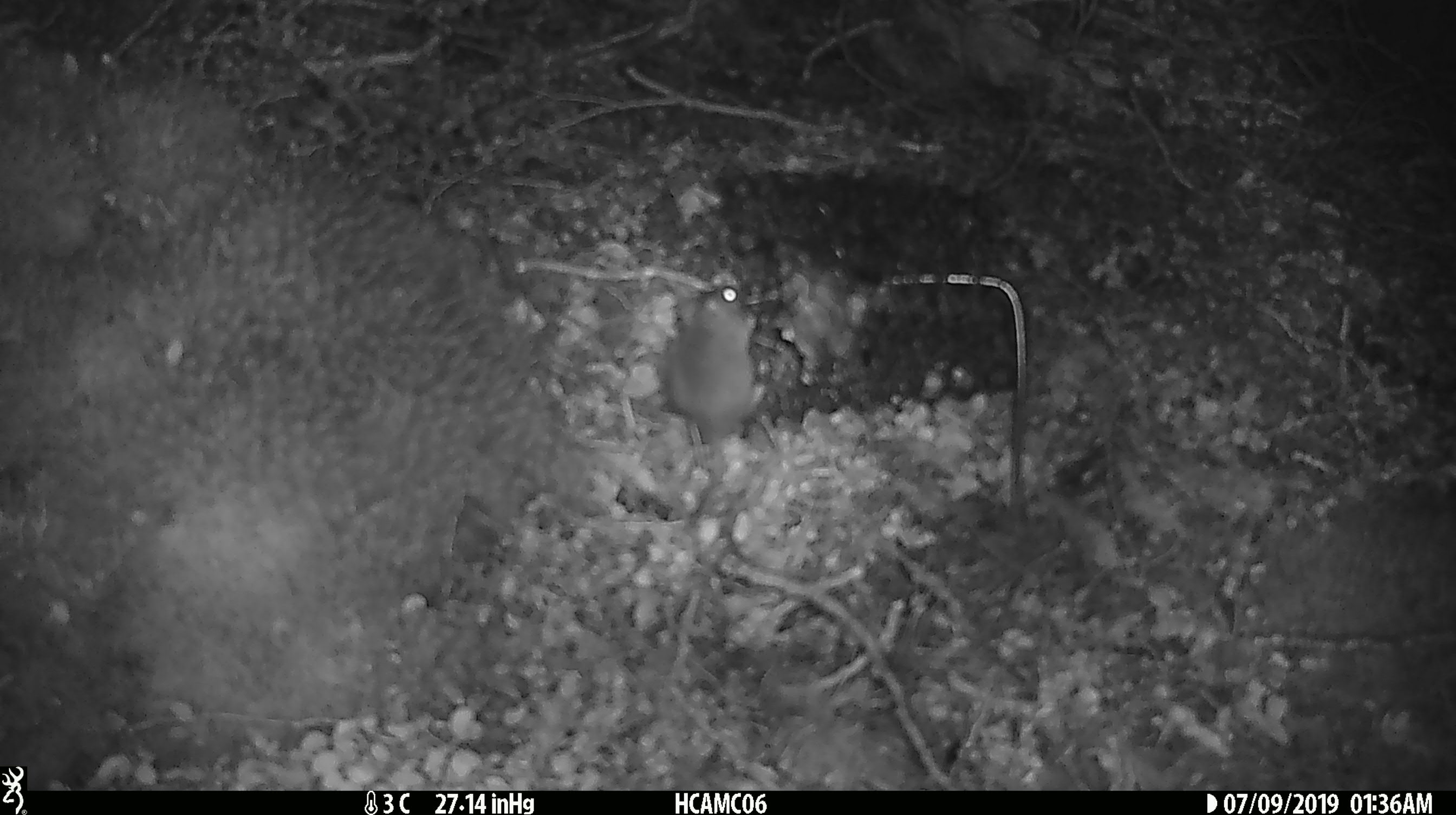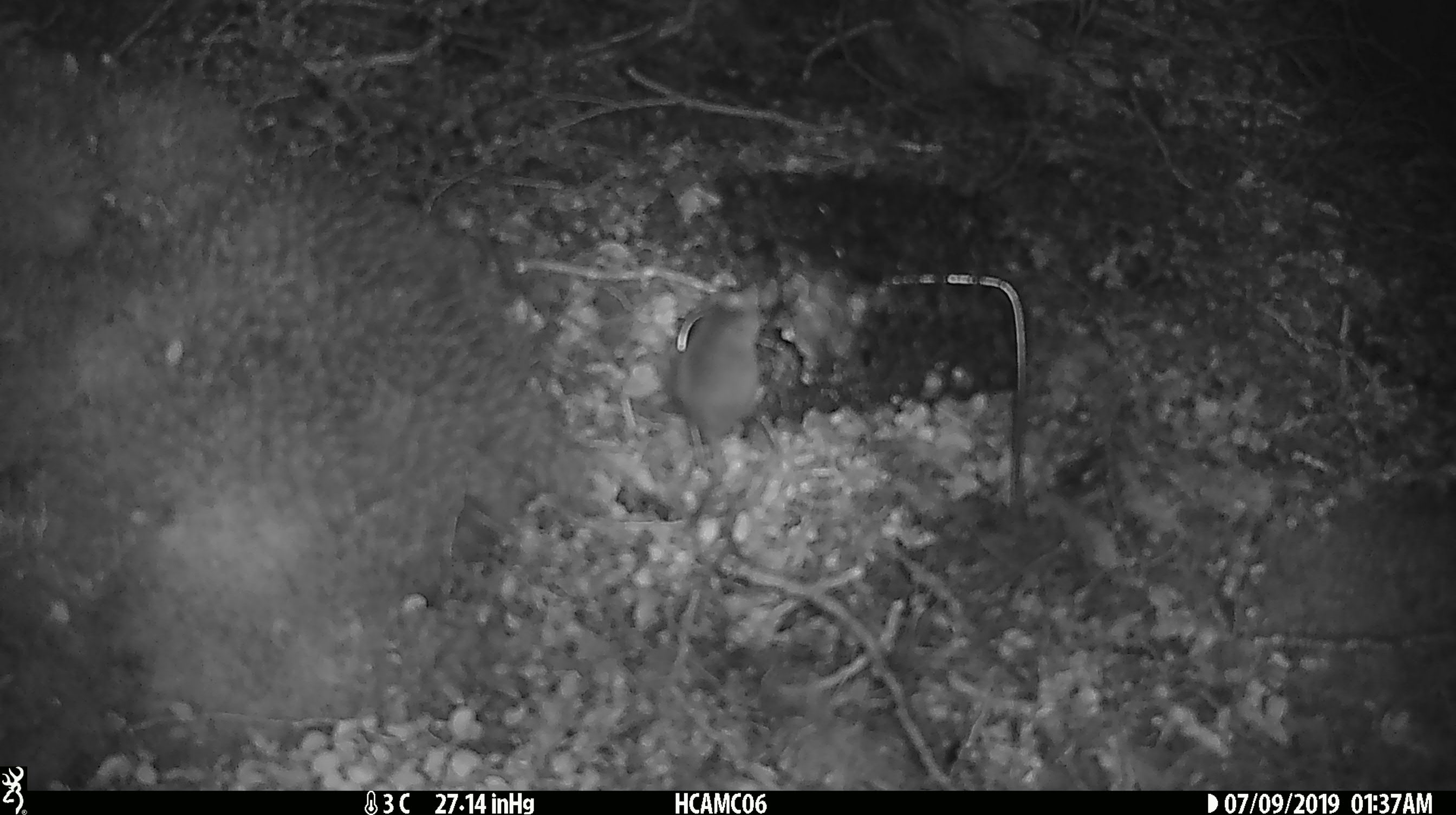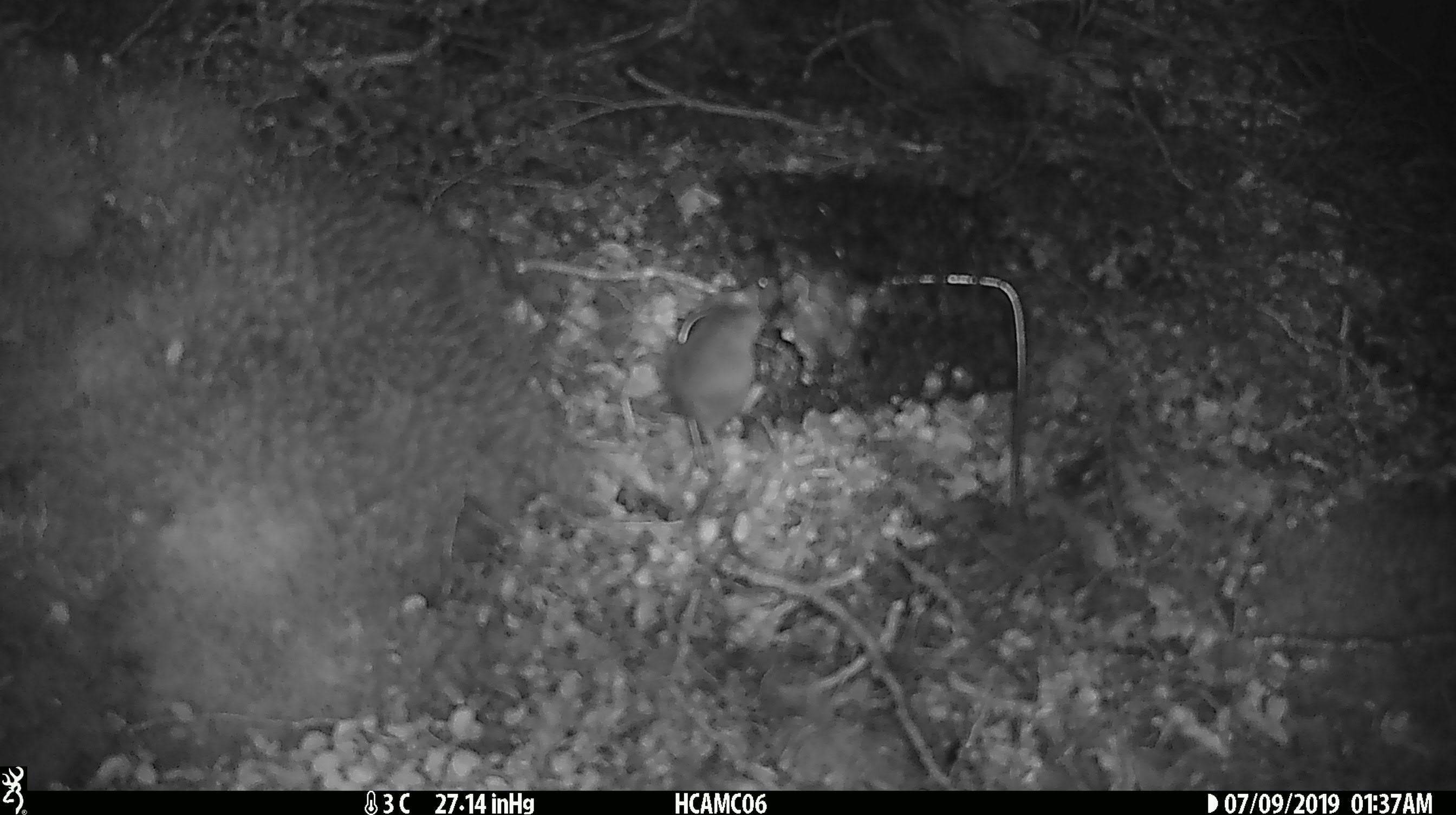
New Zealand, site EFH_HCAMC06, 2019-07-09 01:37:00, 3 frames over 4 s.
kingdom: Animalia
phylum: Chordata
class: Mammalia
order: Rodentia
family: Muridae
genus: Mus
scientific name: Mus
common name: mouse